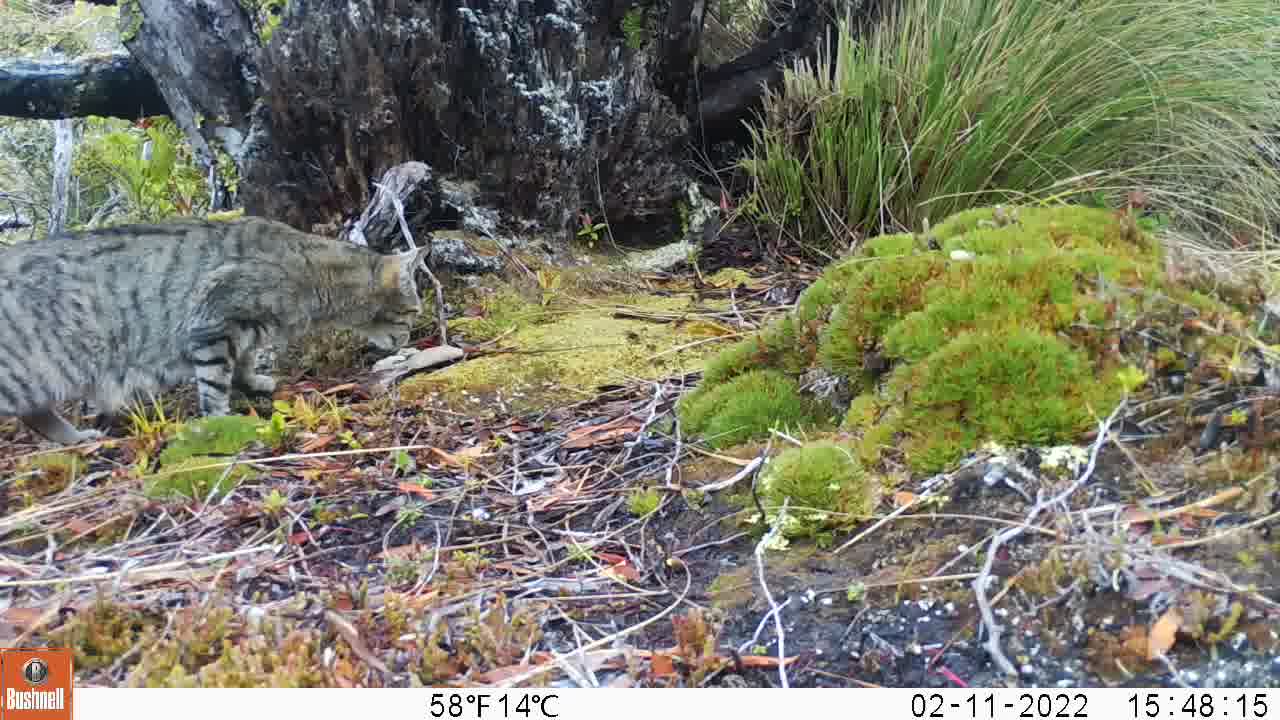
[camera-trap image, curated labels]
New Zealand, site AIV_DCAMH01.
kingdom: Animalia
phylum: Chordata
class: Mammalia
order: Carnivora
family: Felidae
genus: Felis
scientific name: Felis catus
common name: domestic cat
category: cat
Cat (domestic cat) (Felis catus).